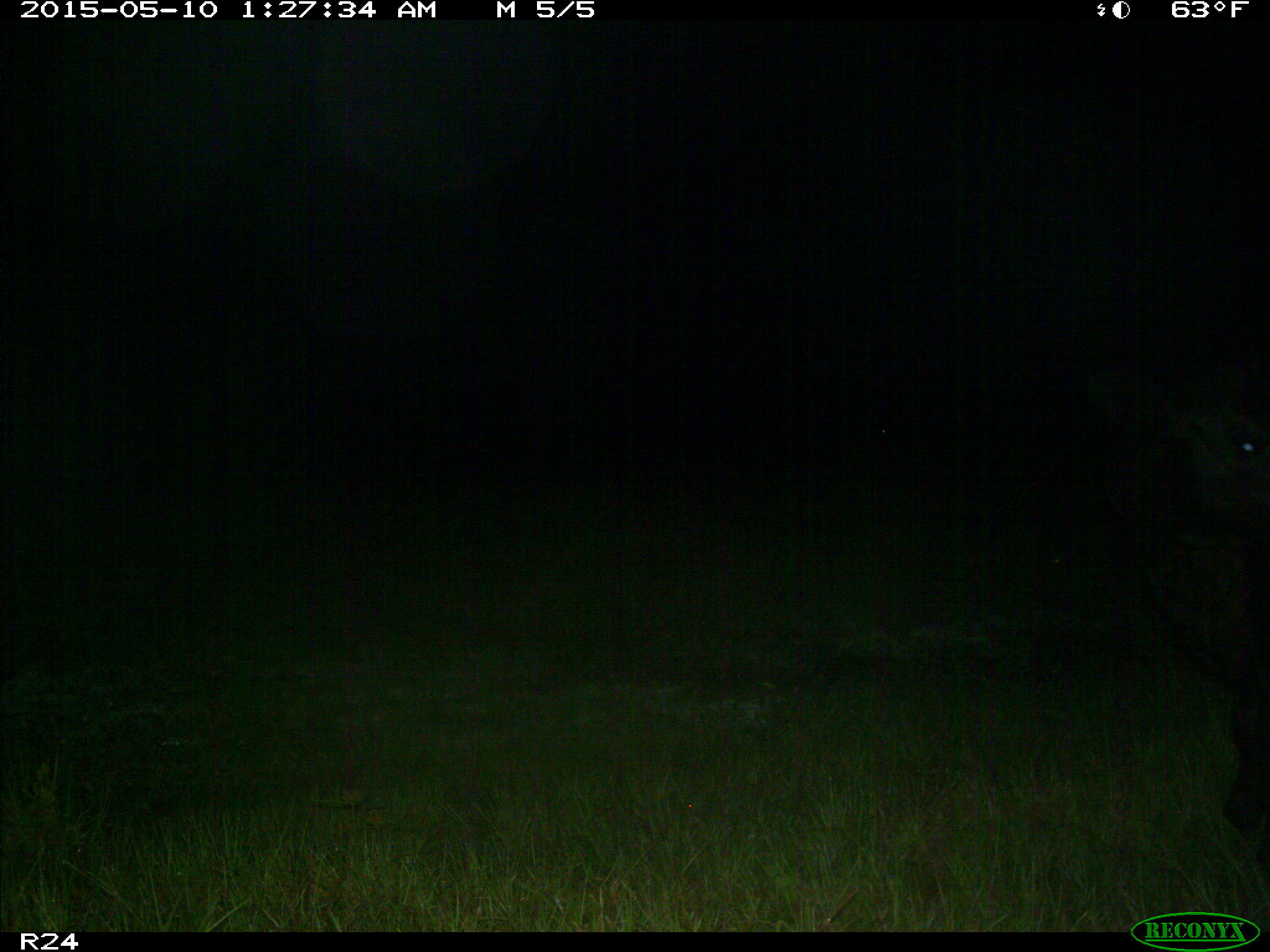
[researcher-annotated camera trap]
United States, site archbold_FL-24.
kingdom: Animalia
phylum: Chordata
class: Mammalia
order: Artiodactyla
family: Bovidae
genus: Bos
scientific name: Bos taurus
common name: domestic cow